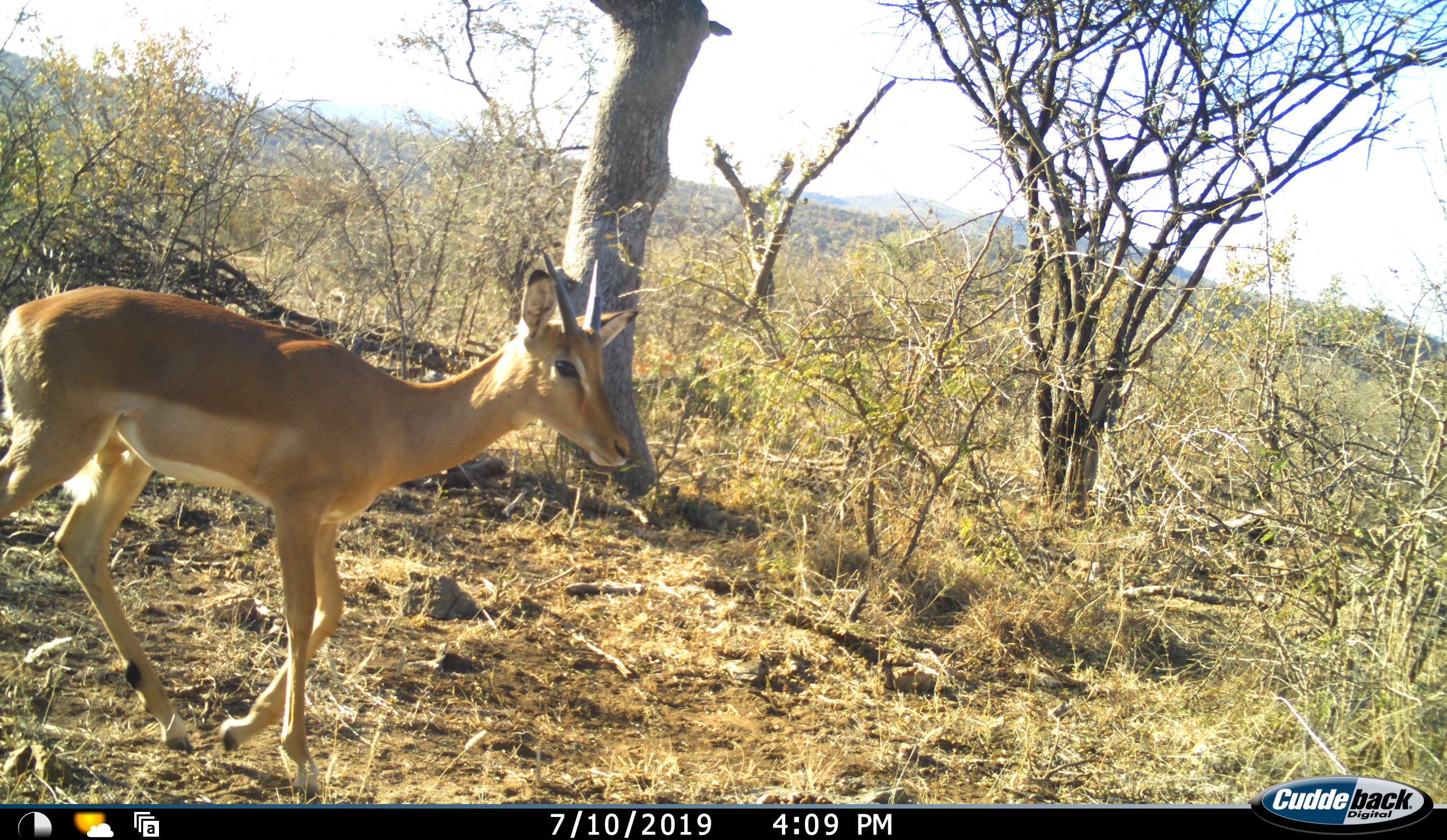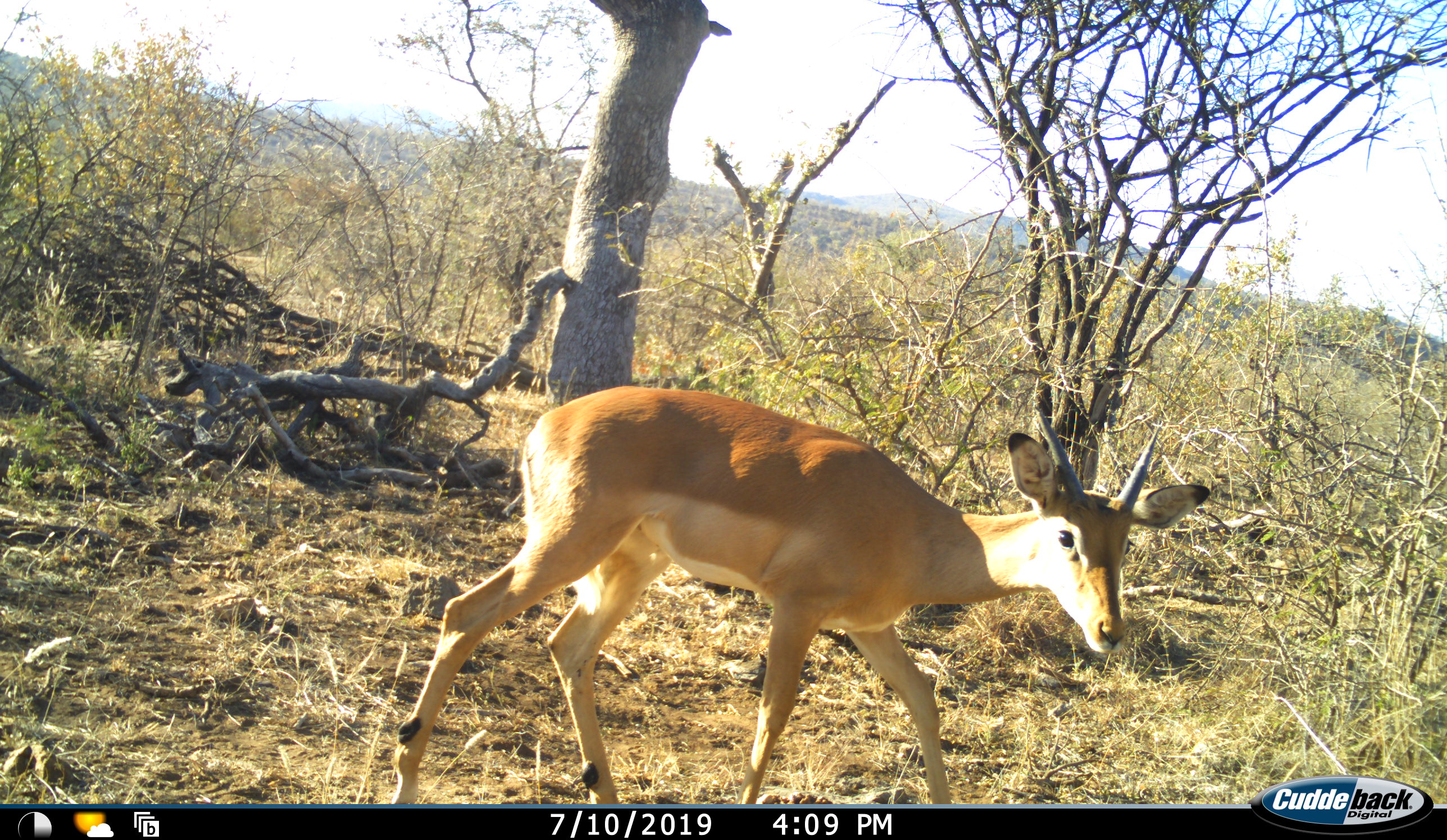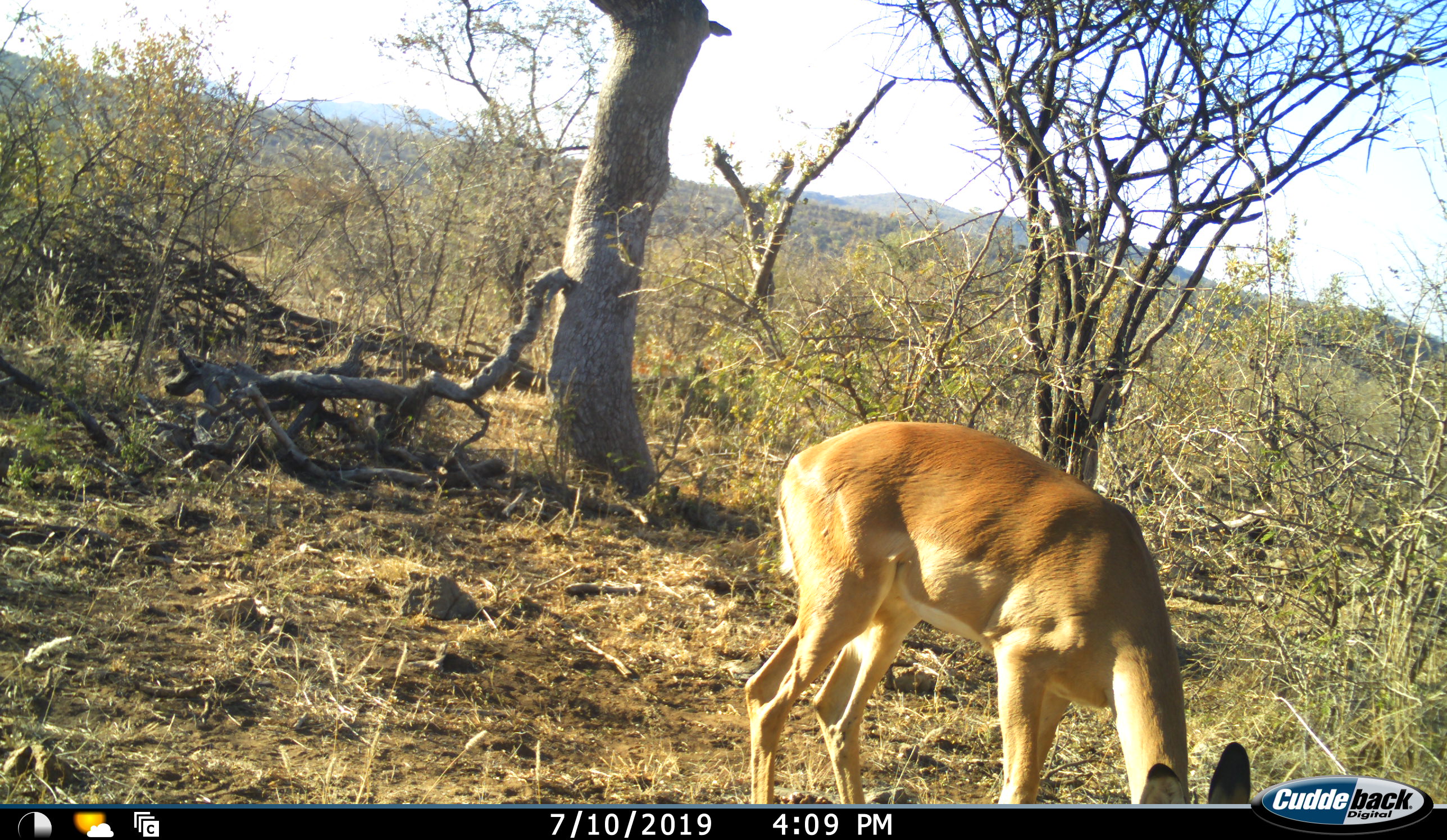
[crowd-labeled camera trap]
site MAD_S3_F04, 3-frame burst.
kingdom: Animalia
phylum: Chordata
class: Mammalia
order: Artiodactyla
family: Bovidae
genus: Aepyceros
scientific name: Aepyceros melampus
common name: impala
Impala (Aepyceros melampus), count 1. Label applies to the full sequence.